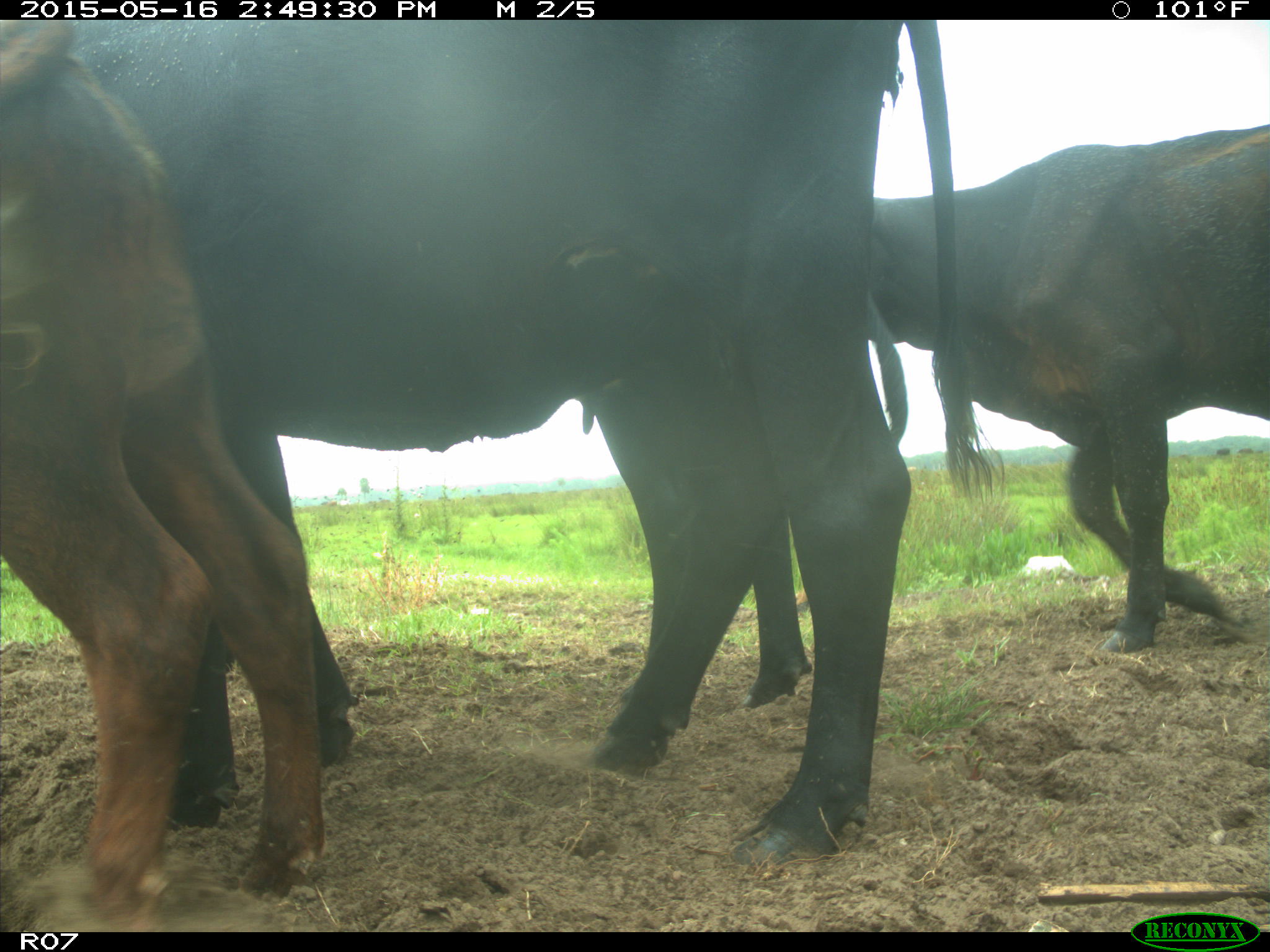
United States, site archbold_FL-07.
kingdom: Animalia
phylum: Chordata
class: Mammalia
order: Artiodactyla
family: Bovidae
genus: Bos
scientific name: Bos taurus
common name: domestic cow